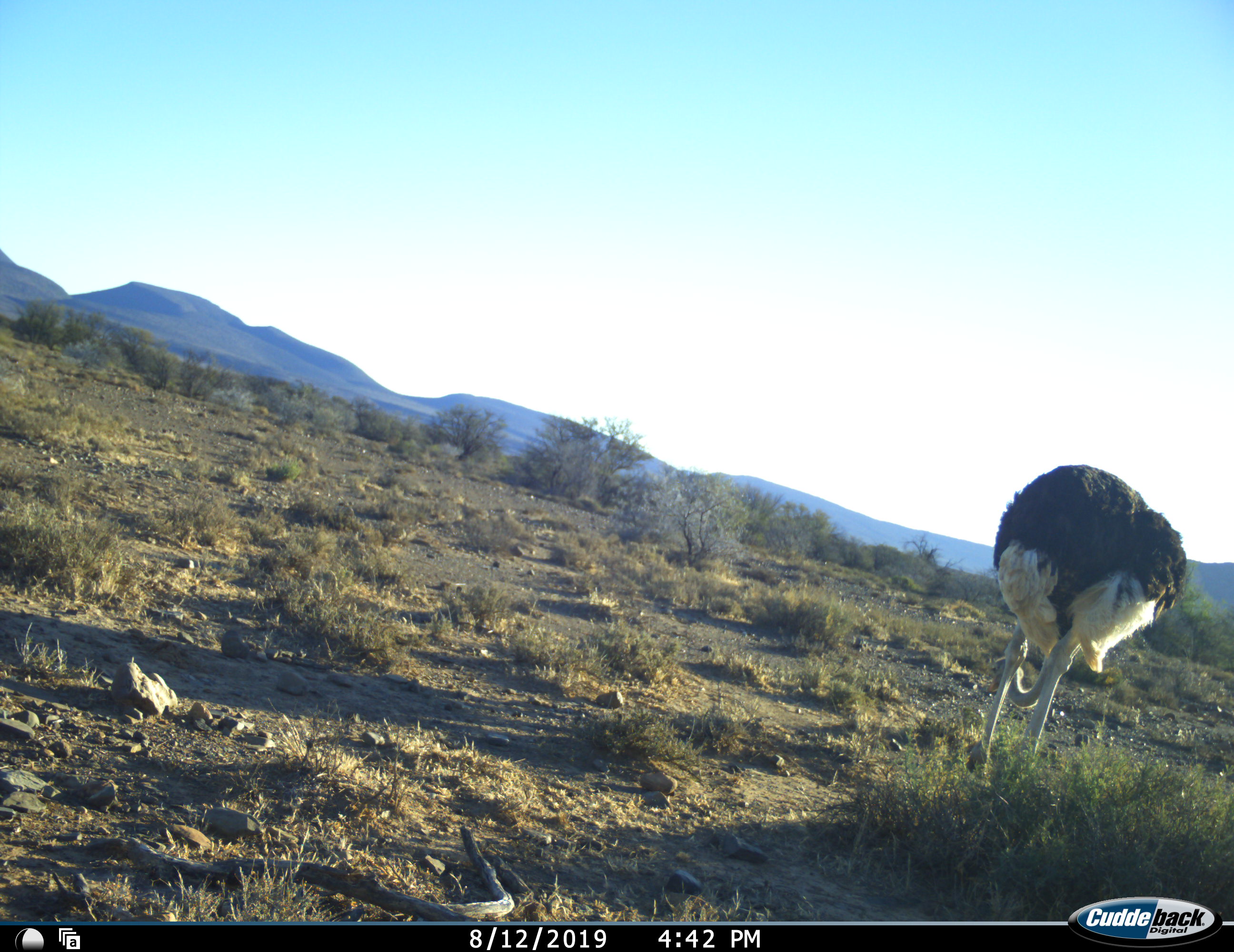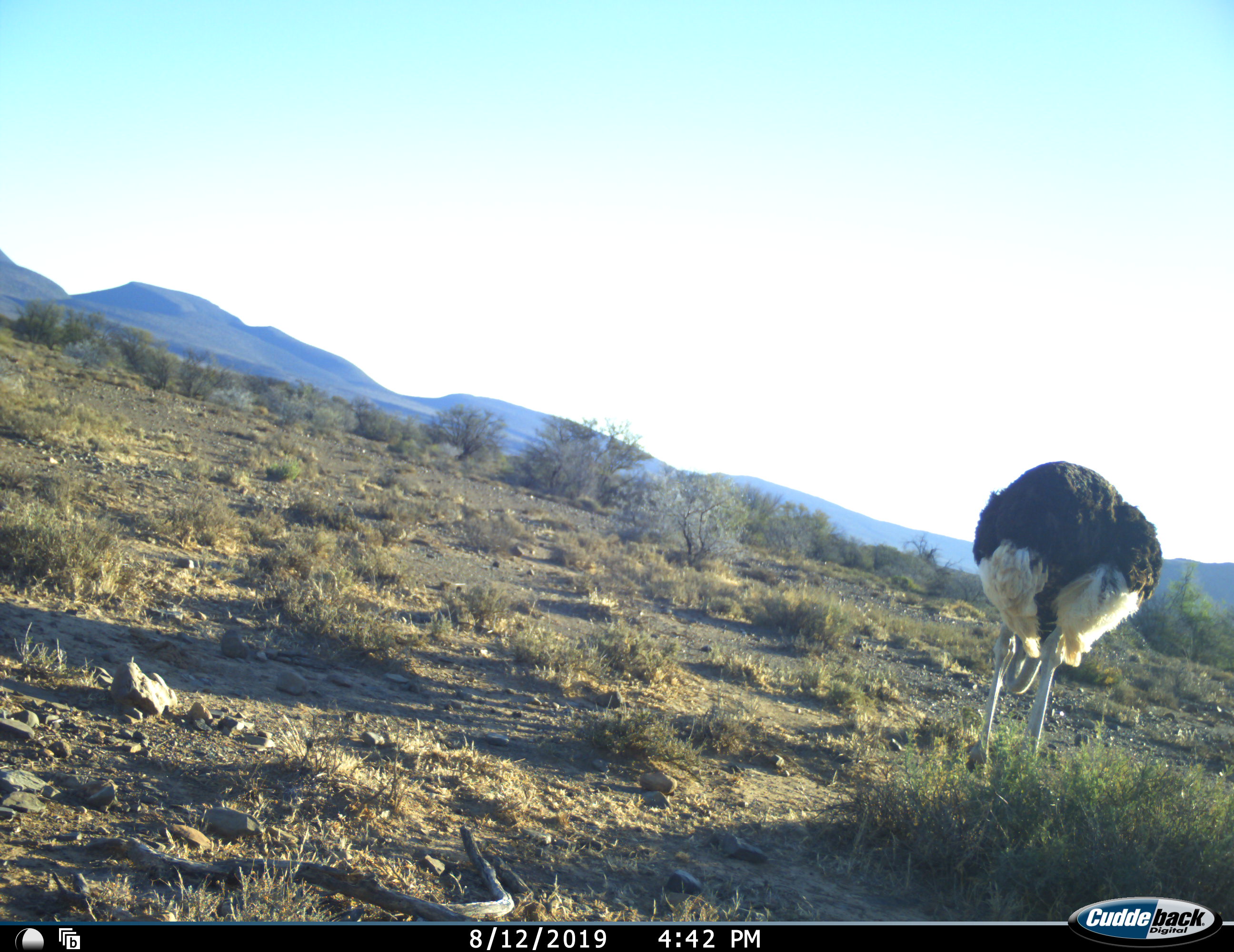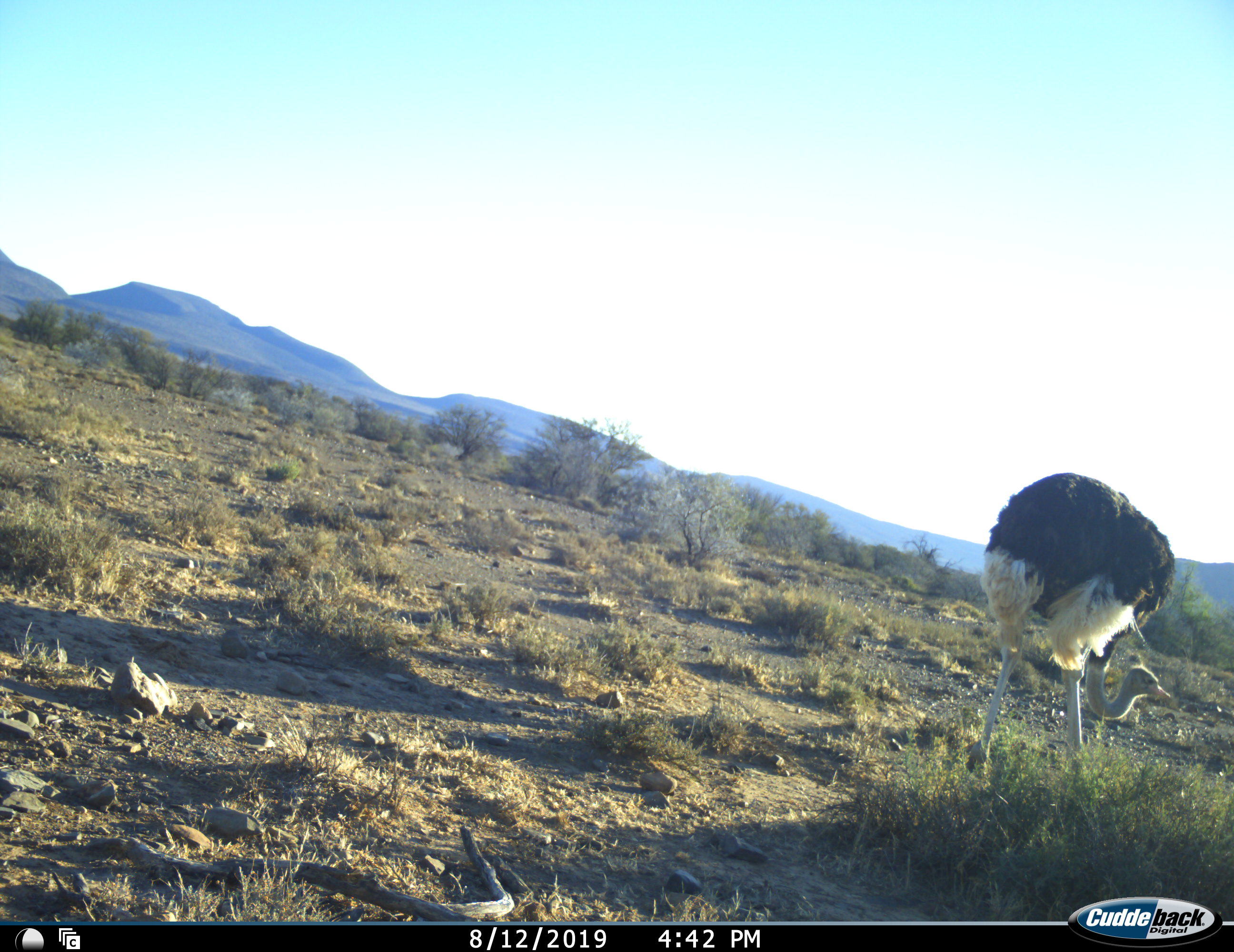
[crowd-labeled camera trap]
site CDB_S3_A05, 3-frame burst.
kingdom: Animalia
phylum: Chordata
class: Aves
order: Struthioniformes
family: Struthionidae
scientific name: Struthionidae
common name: ostrich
Ostrich (Struthionidae), count 1. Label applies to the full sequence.